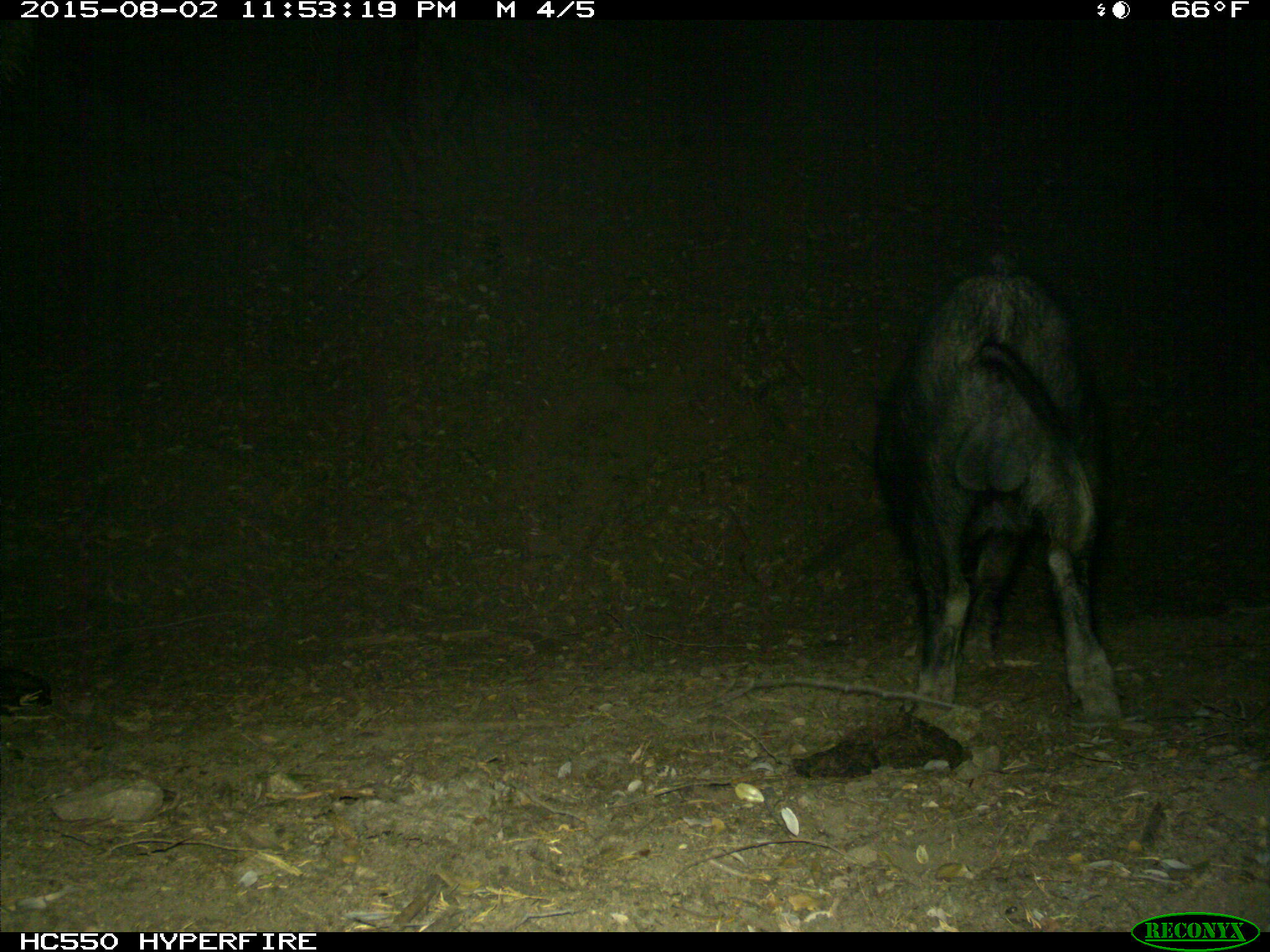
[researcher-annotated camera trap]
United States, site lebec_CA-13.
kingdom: Animalia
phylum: Chordata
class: Mammalia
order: Artiodactyla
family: Suidae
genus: Sus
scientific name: Sus scrofa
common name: wild boar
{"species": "Sus scrofa (wild boar)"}